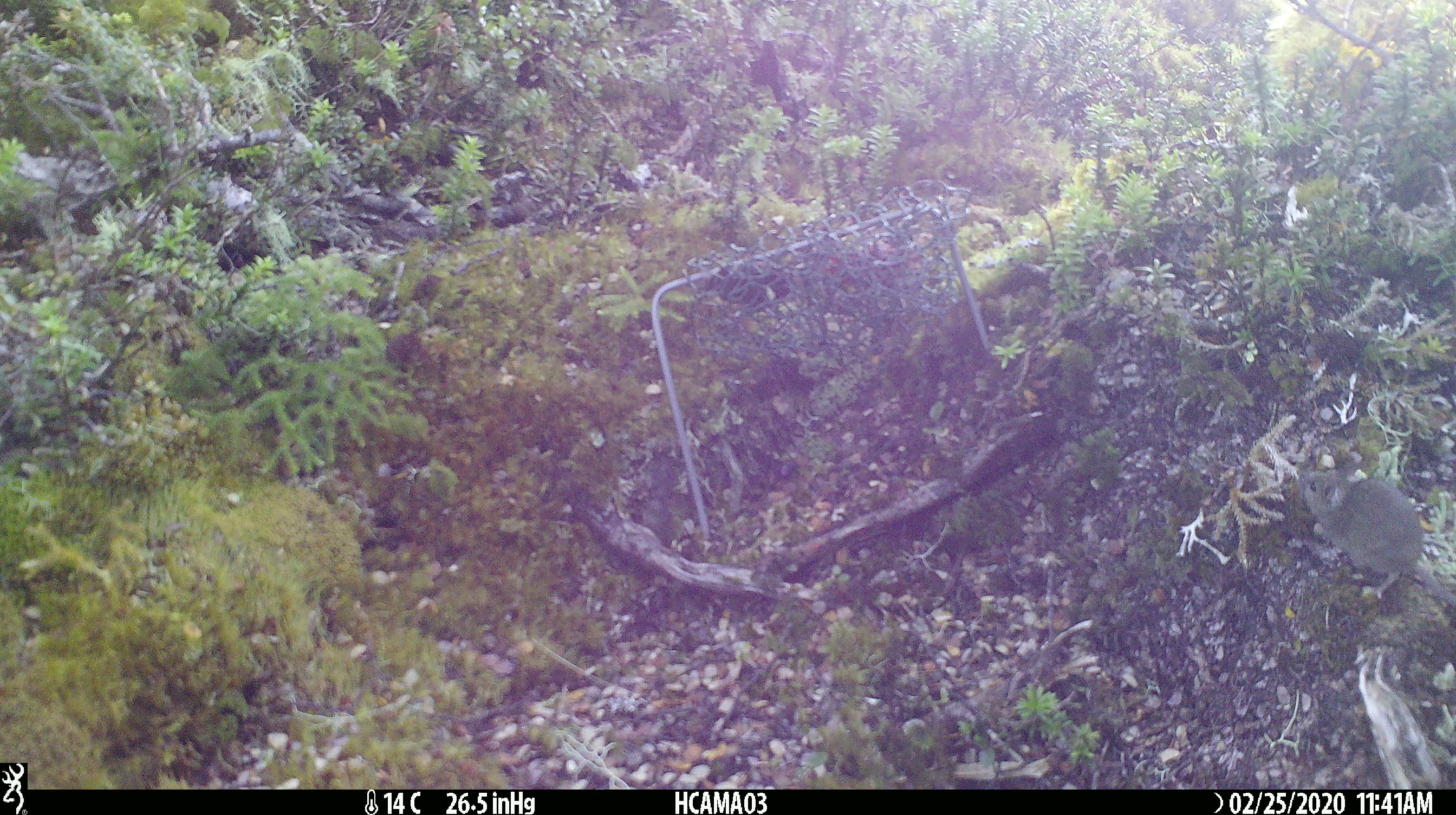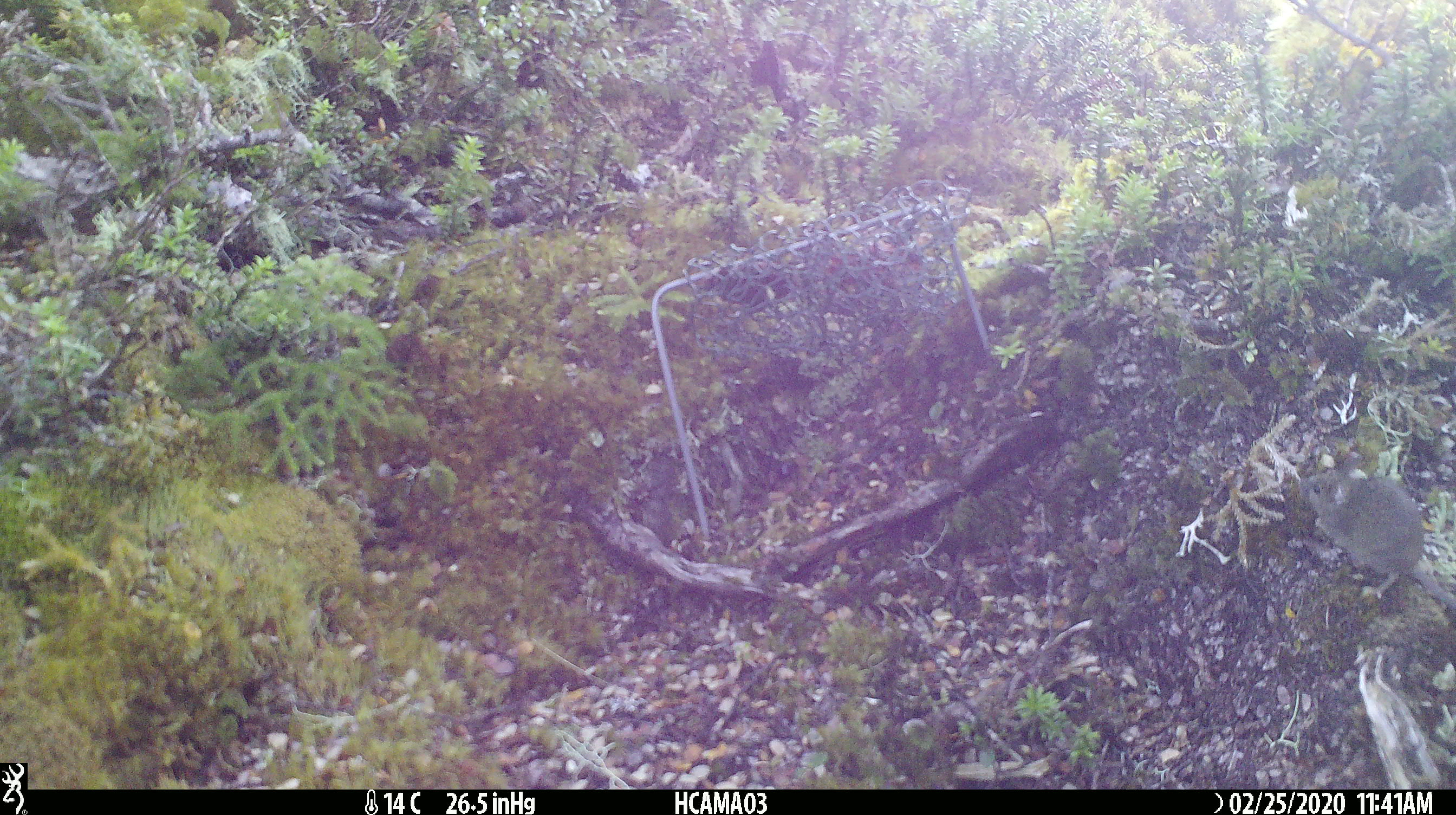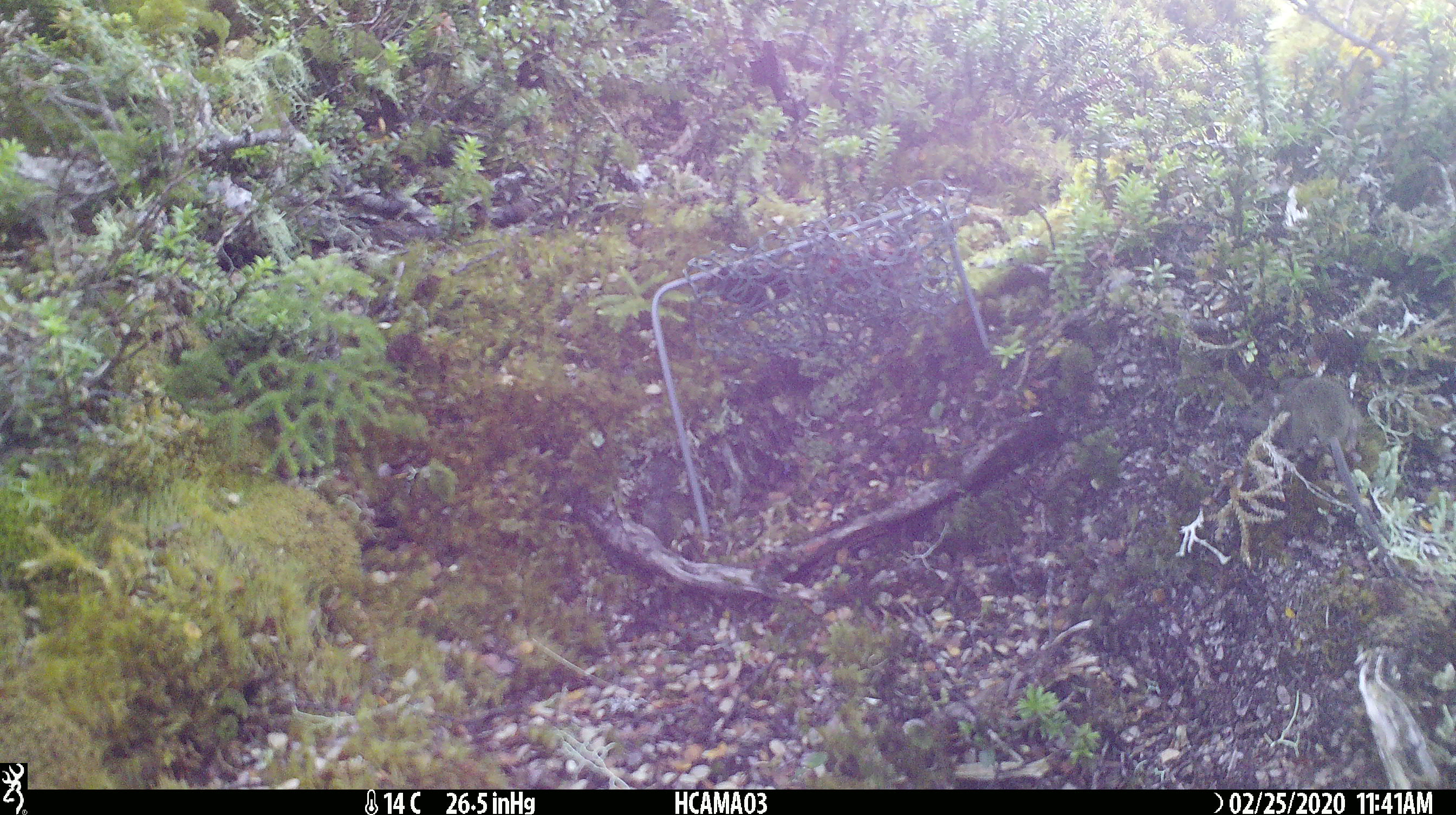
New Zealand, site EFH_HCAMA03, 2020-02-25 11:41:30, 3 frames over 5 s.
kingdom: Animalia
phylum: Chordata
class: Mammalia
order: Rodentia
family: Muridae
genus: Mus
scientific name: Mus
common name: mouse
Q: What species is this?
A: Mouse (Mus).